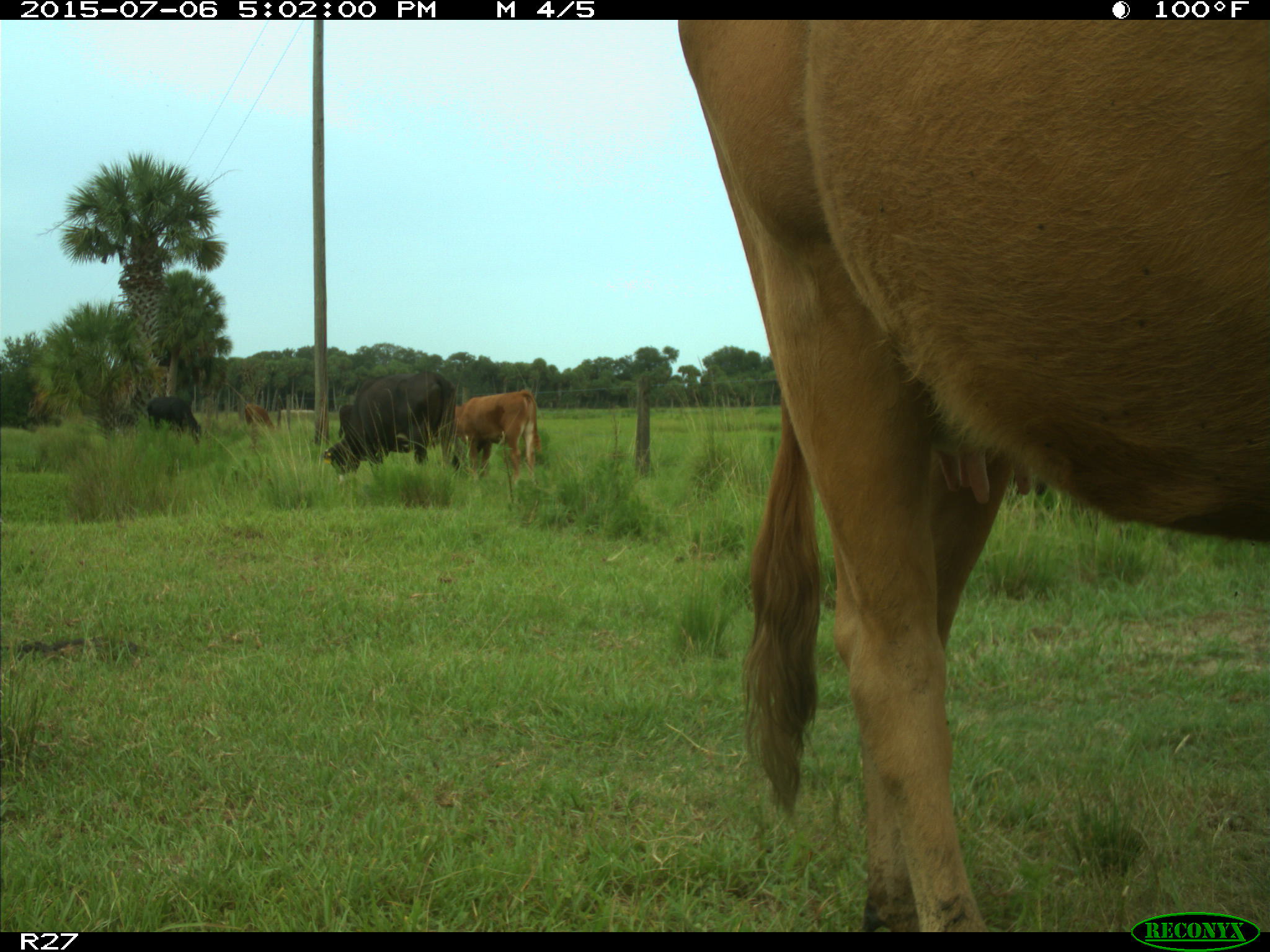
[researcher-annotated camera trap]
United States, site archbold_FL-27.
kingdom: Animalia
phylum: Chordata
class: Mammalia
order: Artiodactyla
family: Bovidae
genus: Bos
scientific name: Bos taurus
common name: domestic cow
Bos taurus (domestic cow).